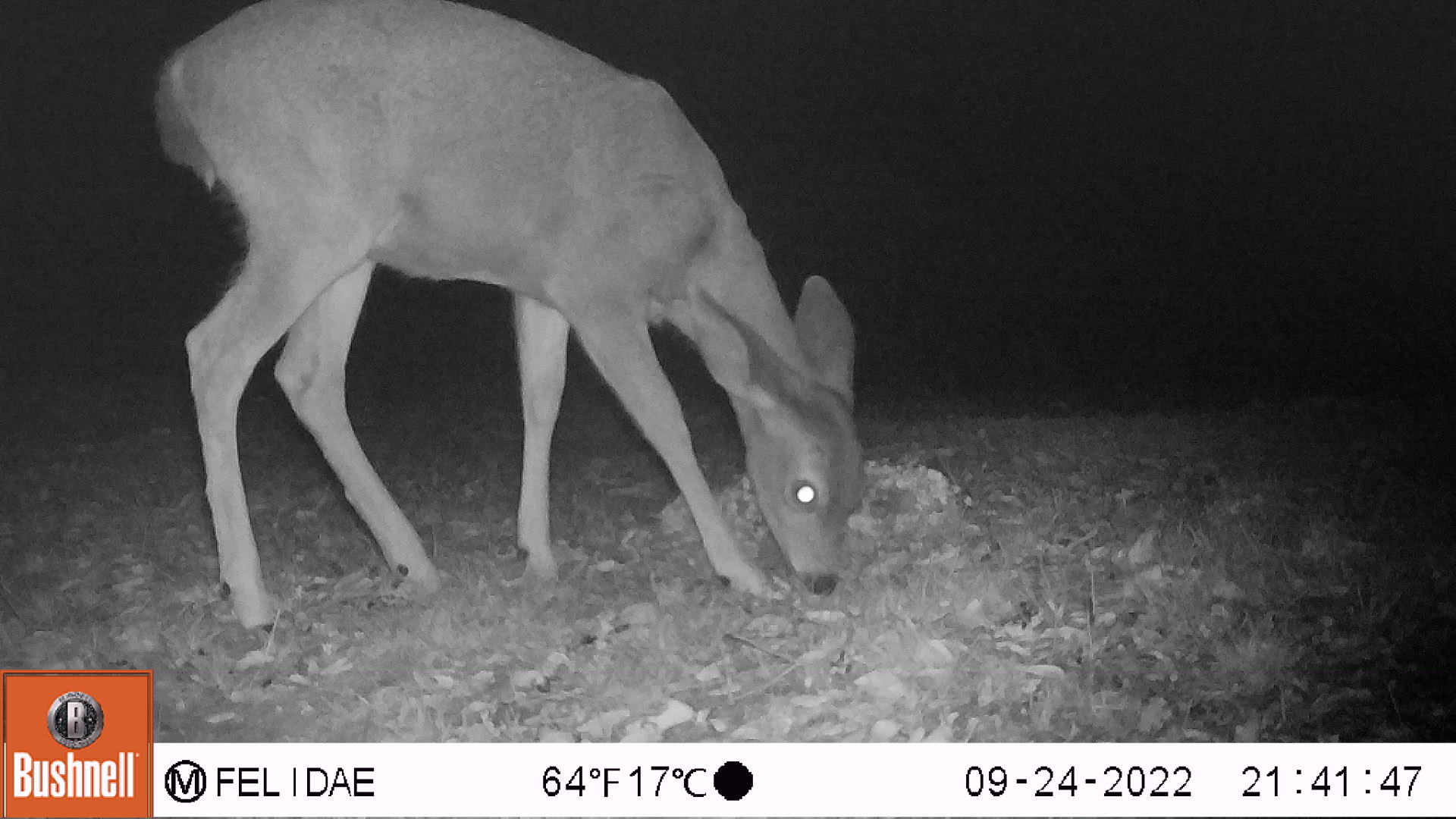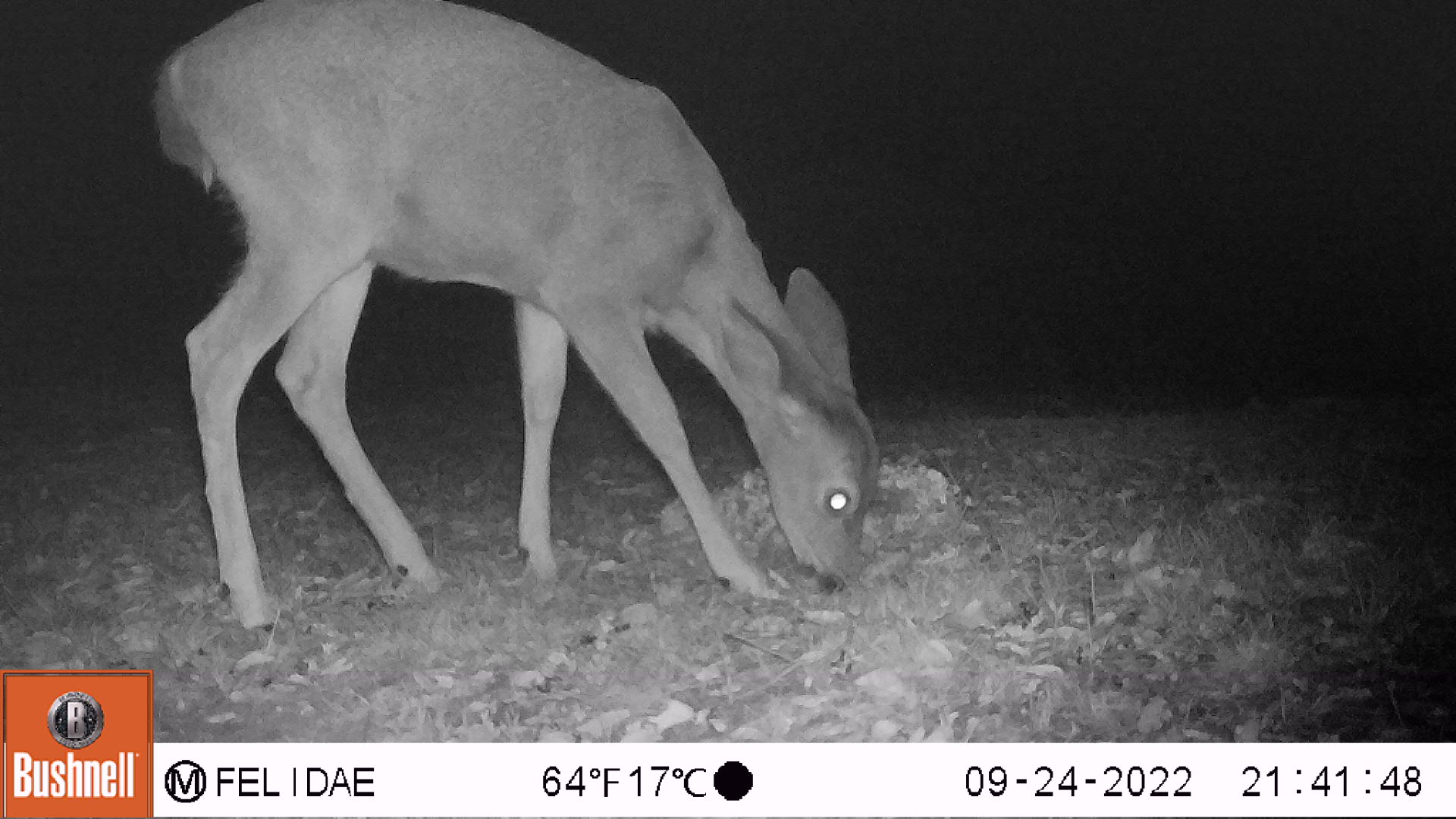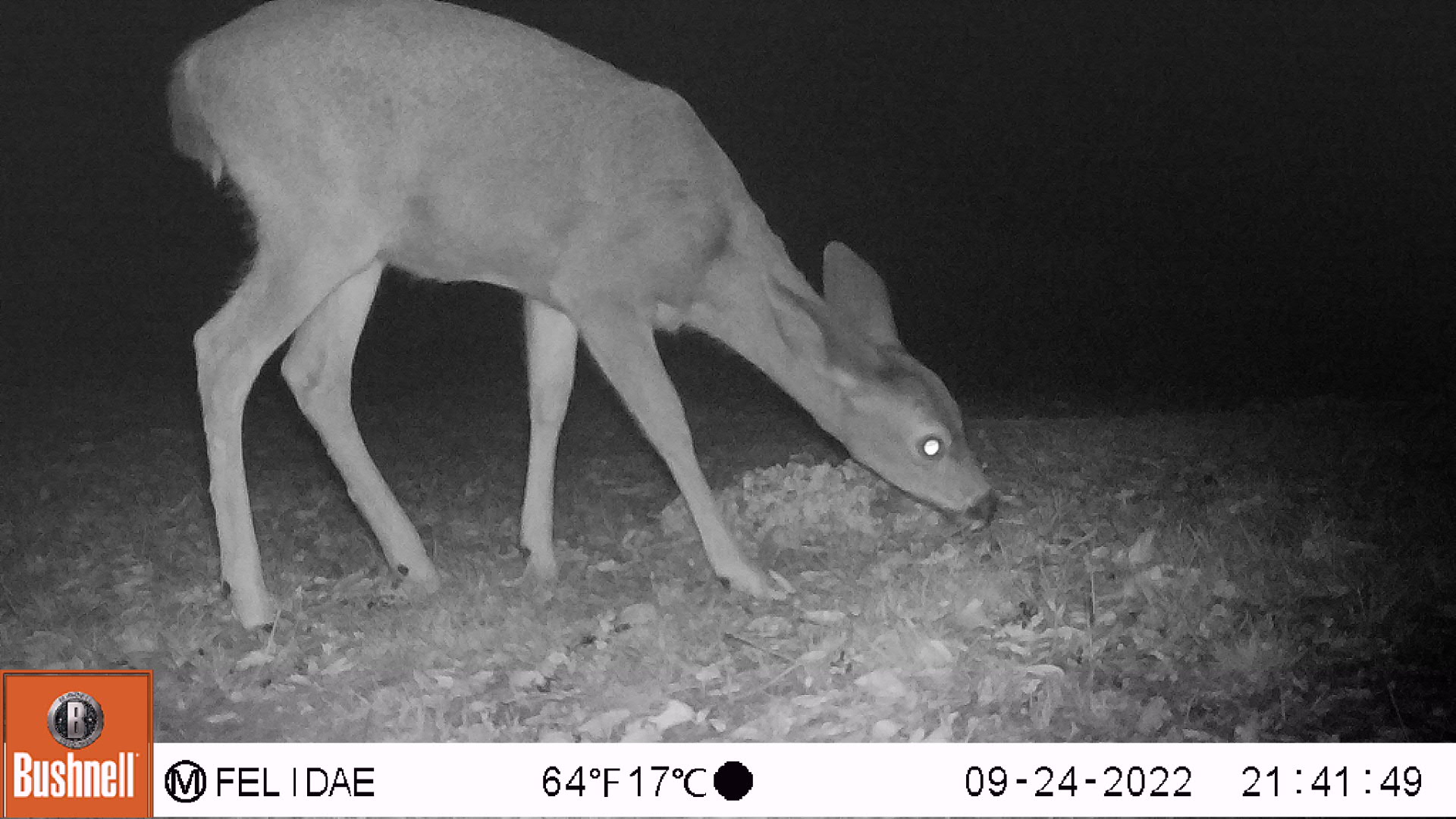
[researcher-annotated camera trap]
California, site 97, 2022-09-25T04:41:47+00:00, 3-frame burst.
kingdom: Animalia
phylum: Chordata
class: Mammalia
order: Artiodactyla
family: Cervidae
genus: Odocoileus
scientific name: Odocoileus hemionus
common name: mule deer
Mule deer (Odocoileus hemionus).